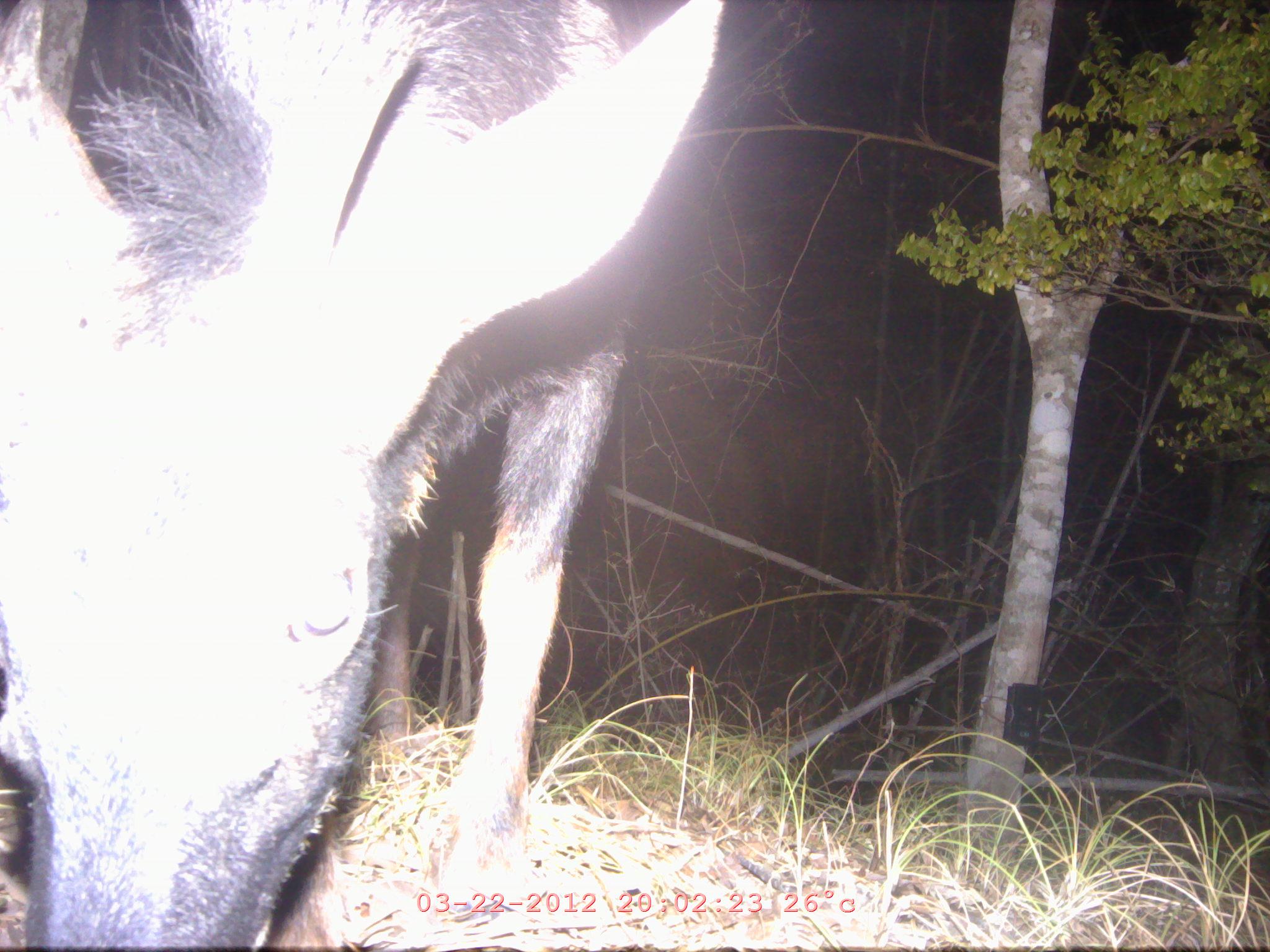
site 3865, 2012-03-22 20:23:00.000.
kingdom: Animalia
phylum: Chordata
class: Mammalia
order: Artiodactyla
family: Bovidae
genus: Capricornis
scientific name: Capricornis sumatraensis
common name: chinese serow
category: capricornis milneedwardsii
Capricornis milneedwardsii (chinese serow) (Capricornis sumatraensis), count 1.